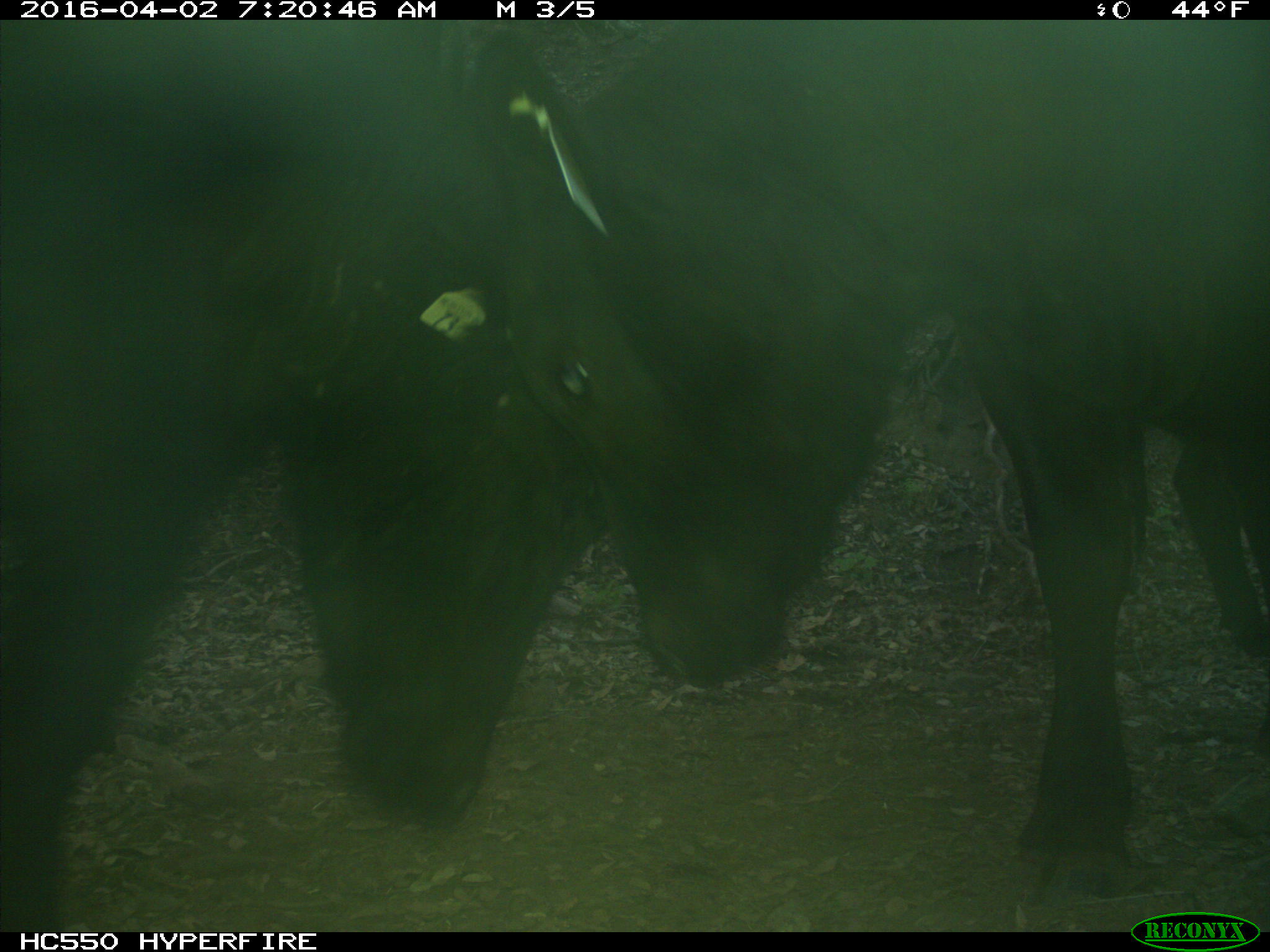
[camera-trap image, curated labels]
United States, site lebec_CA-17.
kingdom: Animalia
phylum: Chordata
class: Mammalia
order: Artiodactyla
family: Bovidae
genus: Bos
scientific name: Bos taurus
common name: domestic cow